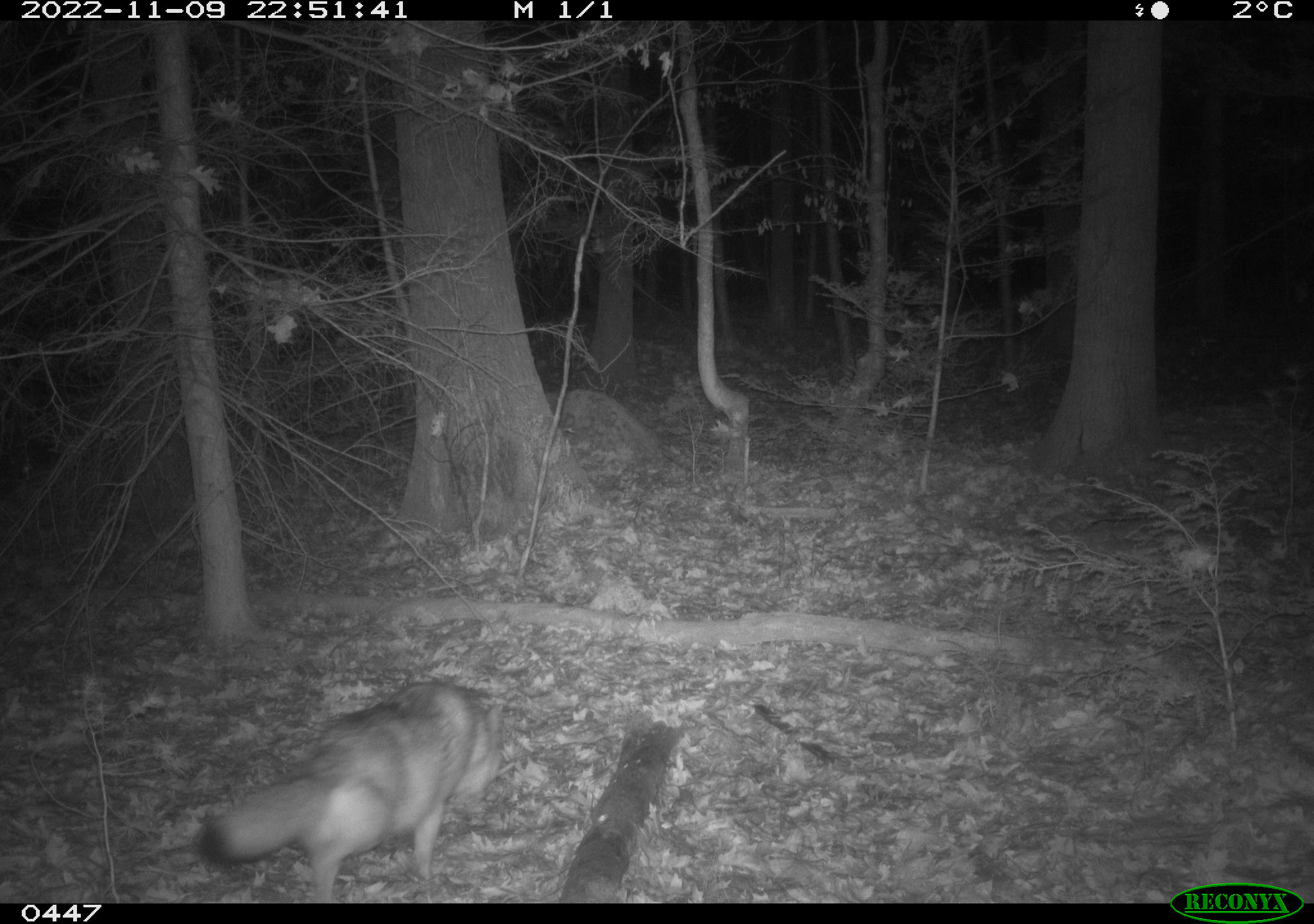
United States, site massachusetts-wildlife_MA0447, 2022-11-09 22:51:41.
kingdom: Animalia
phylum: Chordata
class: Mammalia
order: Carnivora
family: Canidae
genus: Canis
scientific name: Canis latrans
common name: coyote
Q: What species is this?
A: Coyote (Canis latrans).